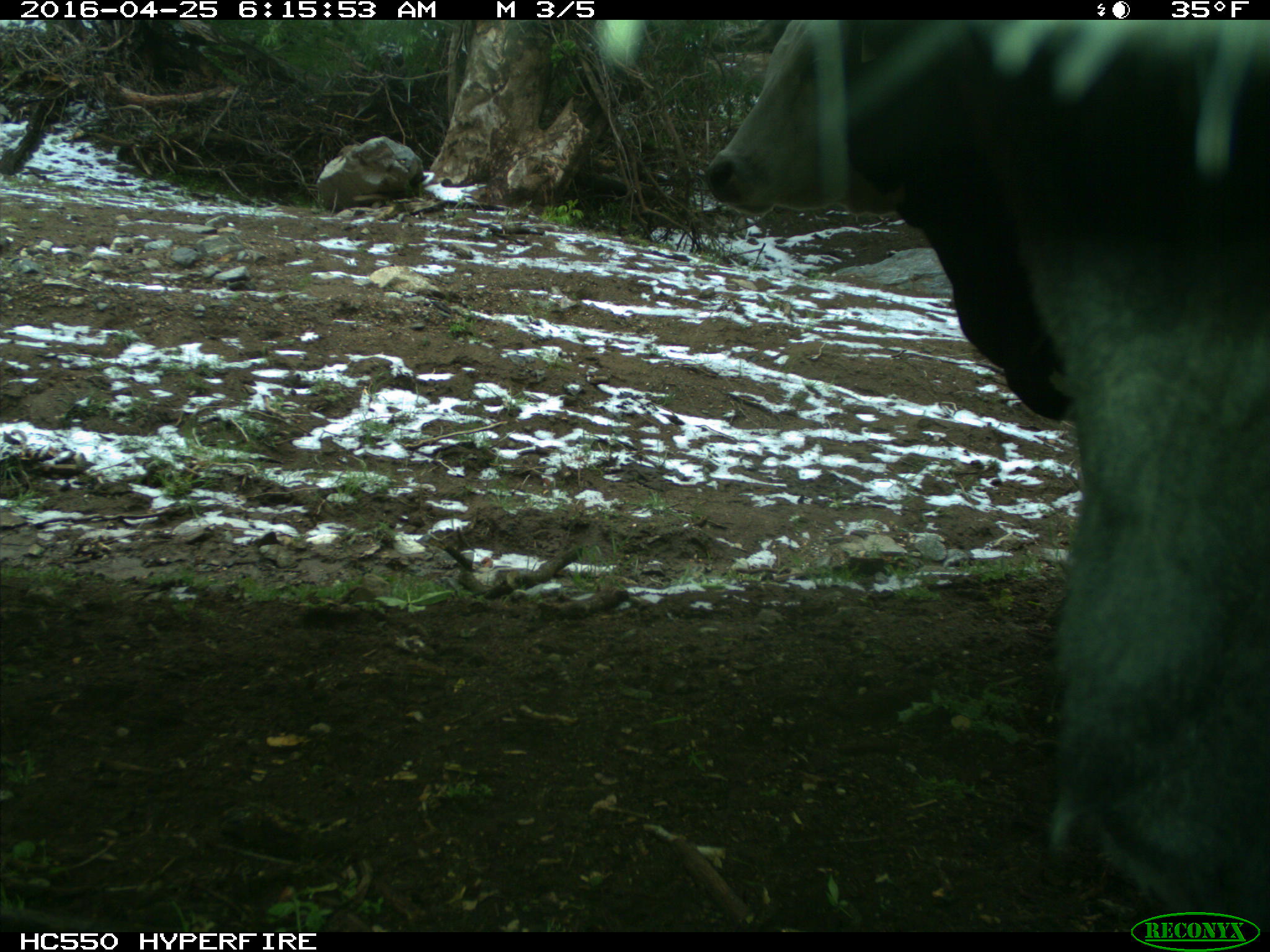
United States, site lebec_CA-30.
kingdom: Animalia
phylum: Chordata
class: Mammalia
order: Artiodactyla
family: Bovidae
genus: Bos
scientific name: Bos taurus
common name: domestic cow